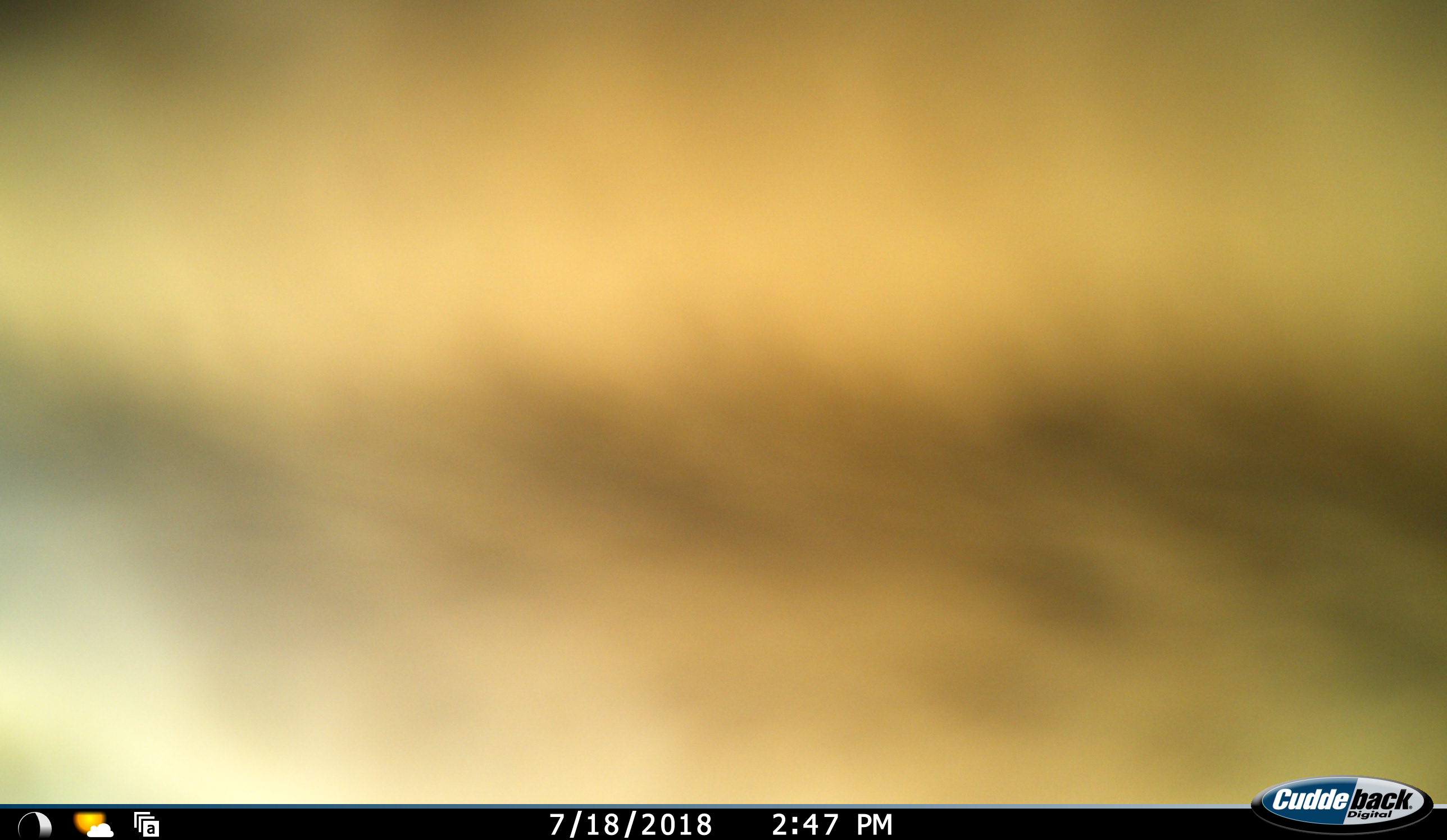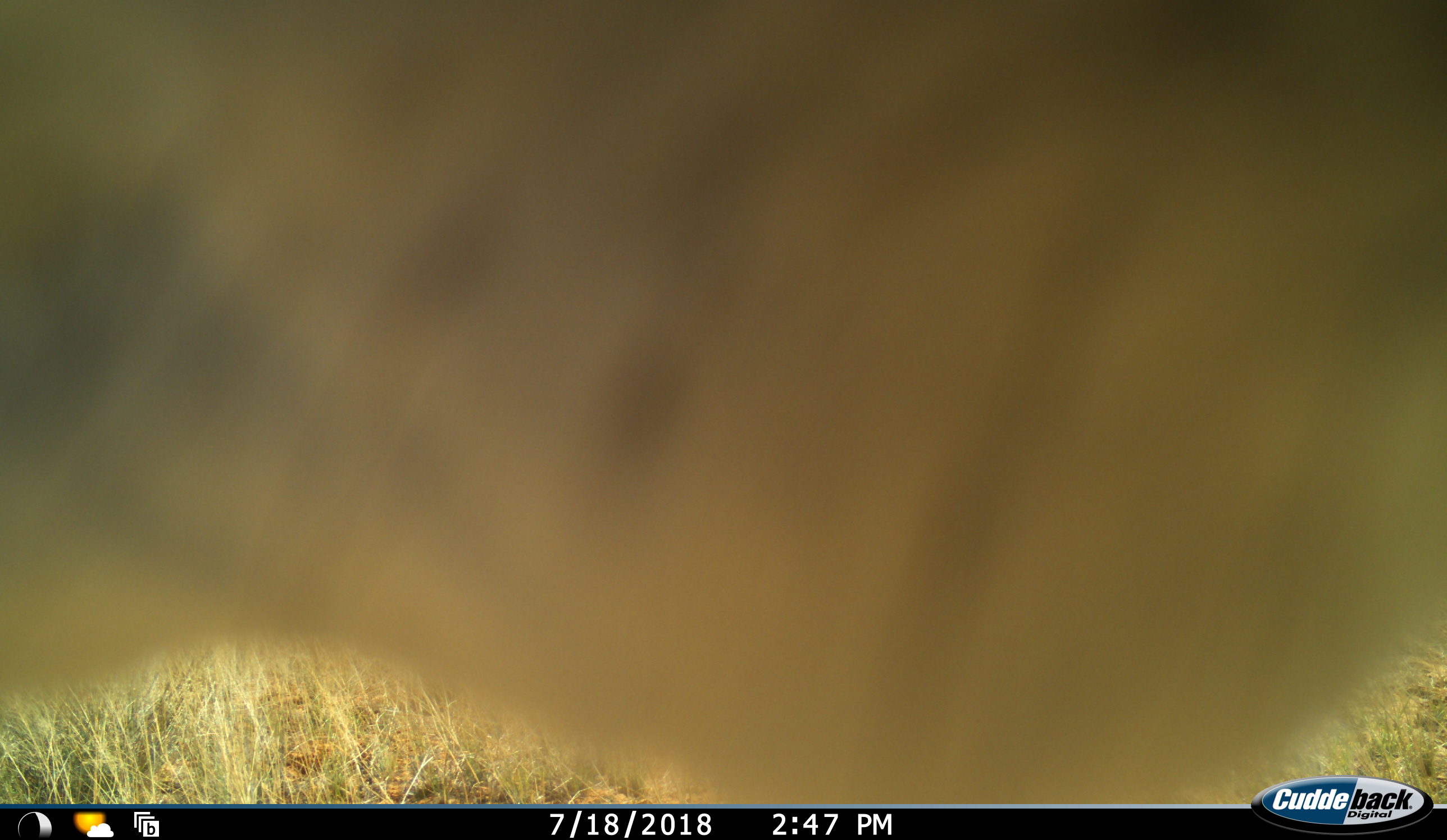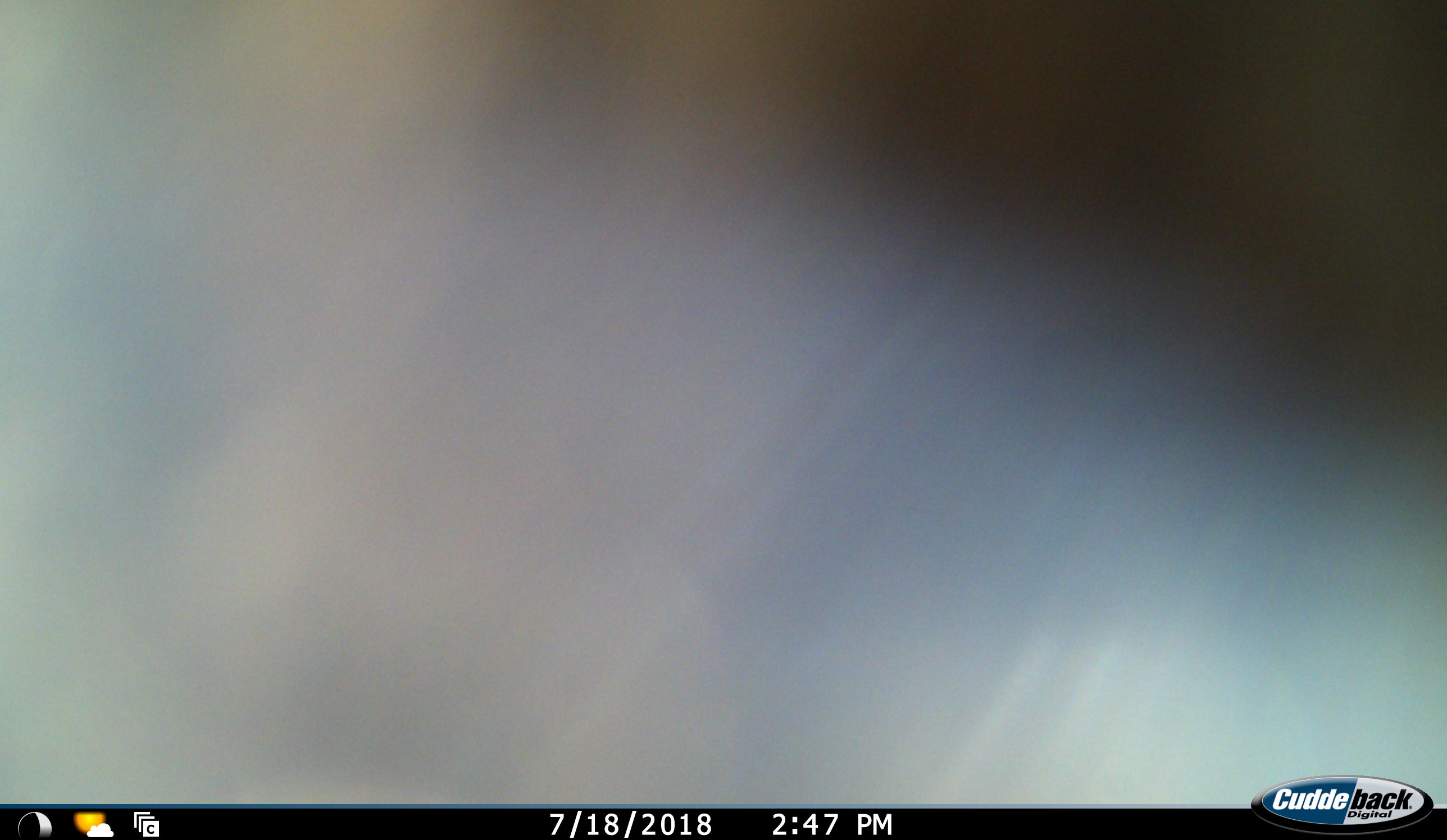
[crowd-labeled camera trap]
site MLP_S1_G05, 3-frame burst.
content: unidentified animal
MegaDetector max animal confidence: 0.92